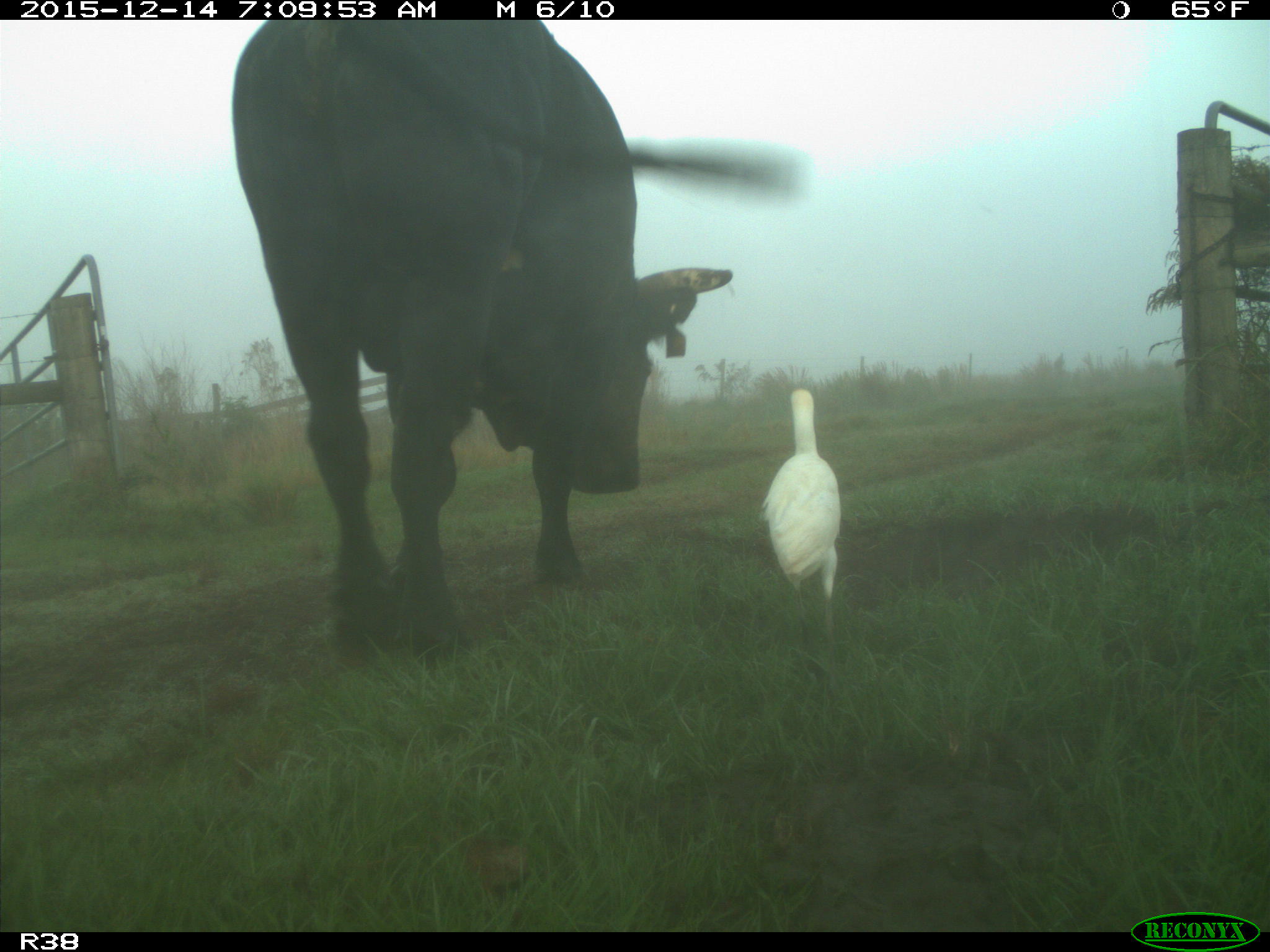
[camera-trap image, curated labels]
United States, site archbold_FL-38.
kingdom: Animalia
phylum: Chordata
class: Mammalia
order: Artiodactyla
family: Bovidae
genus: Bos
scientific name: Bos taurus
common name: domestic cow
Bos taurus (domestic cow).